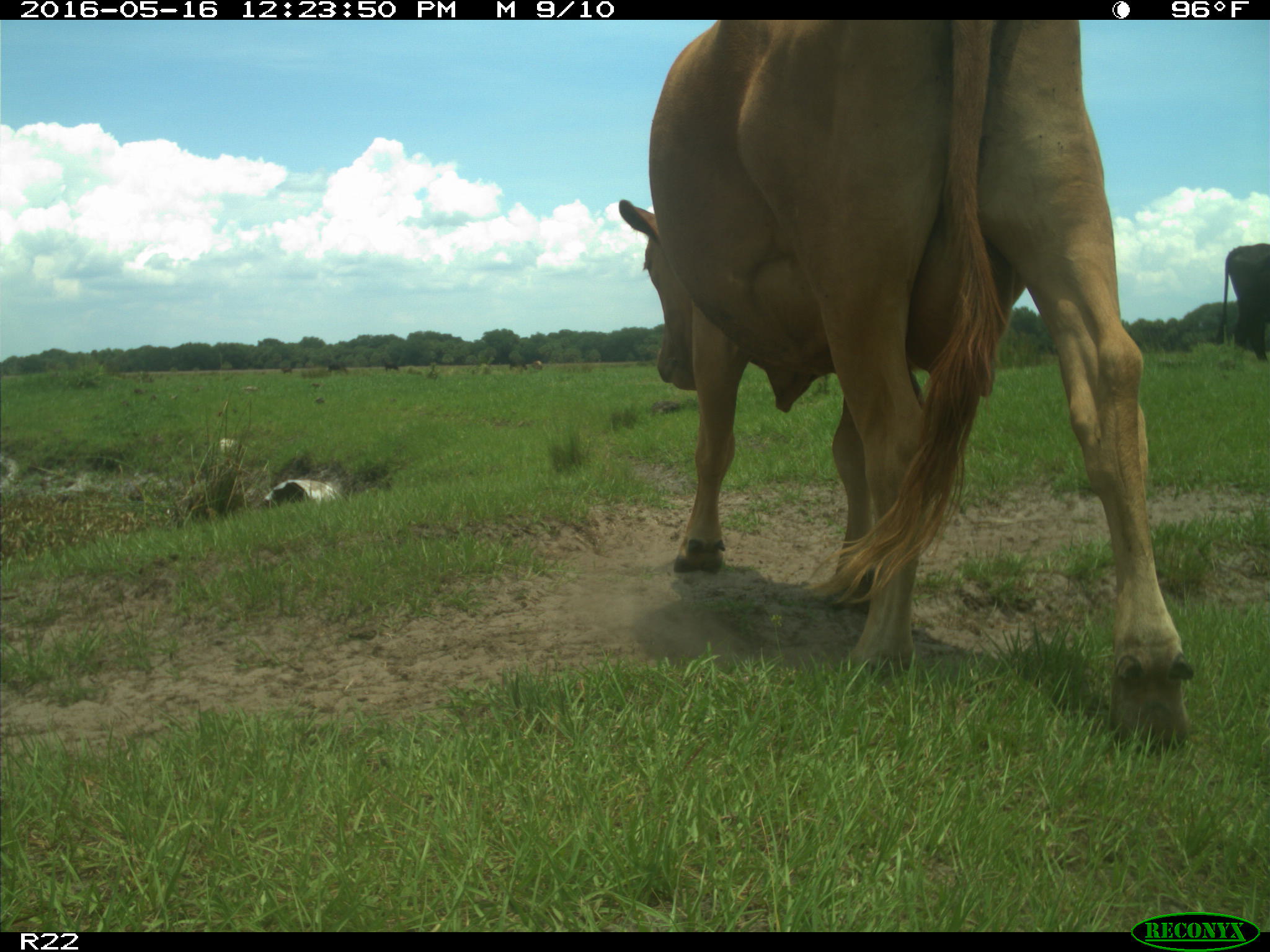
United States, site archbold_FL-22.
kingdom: Animalia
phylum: Chordata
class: Mammalia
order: Artiodactyla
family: Bovidae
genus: Bos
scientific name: Bos taurus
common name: domestic cow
Bos taurus (domestic cow).